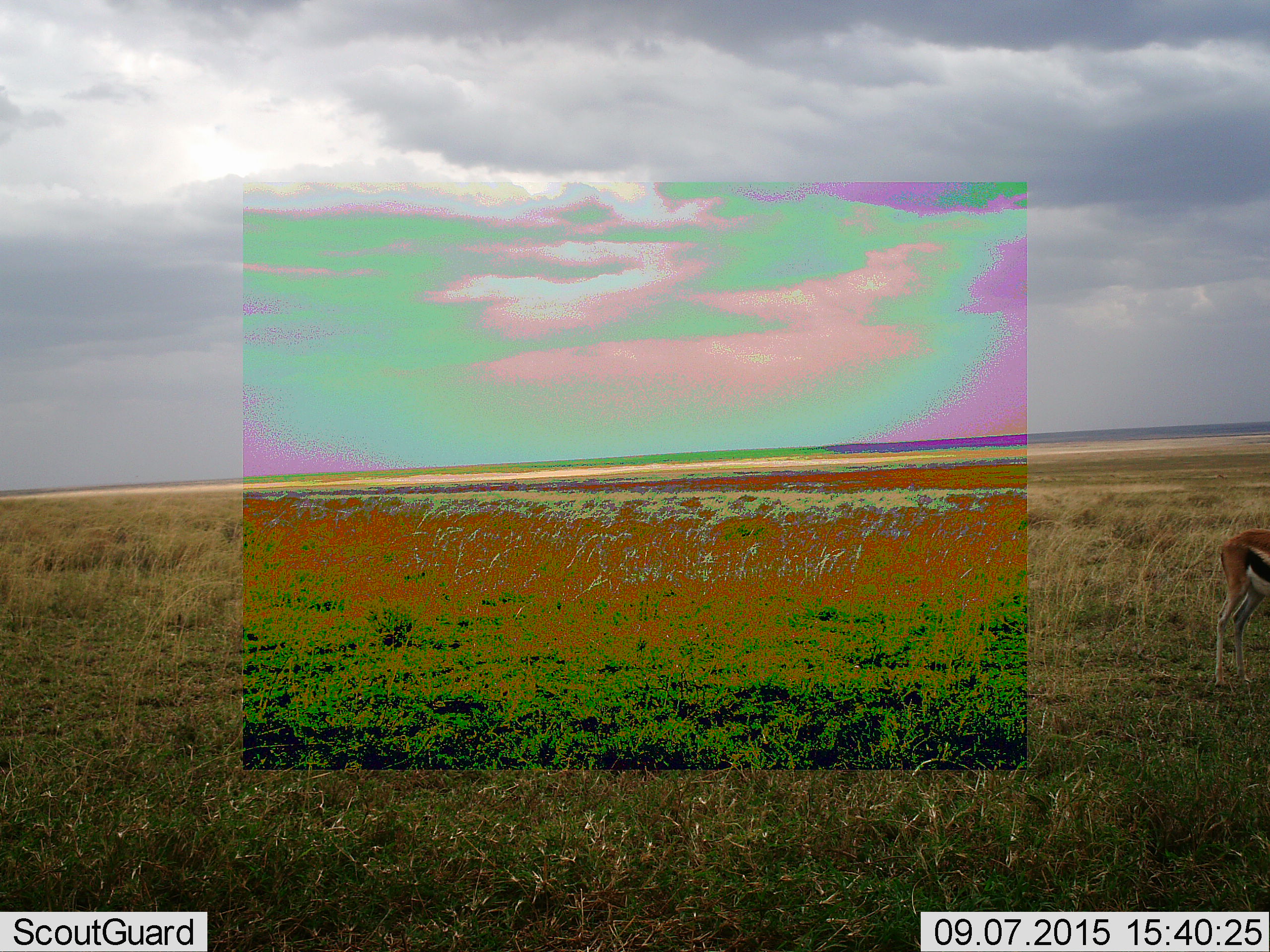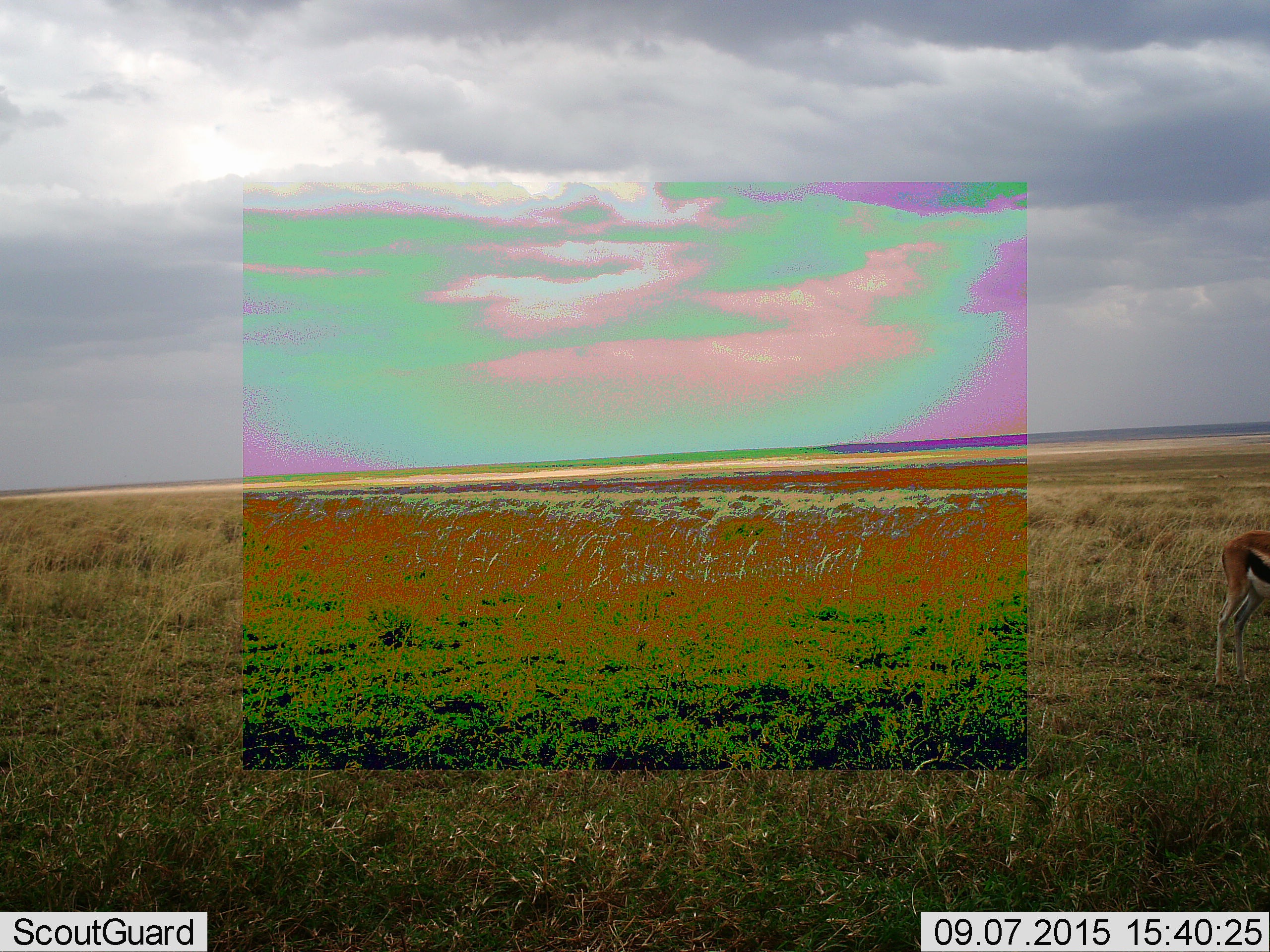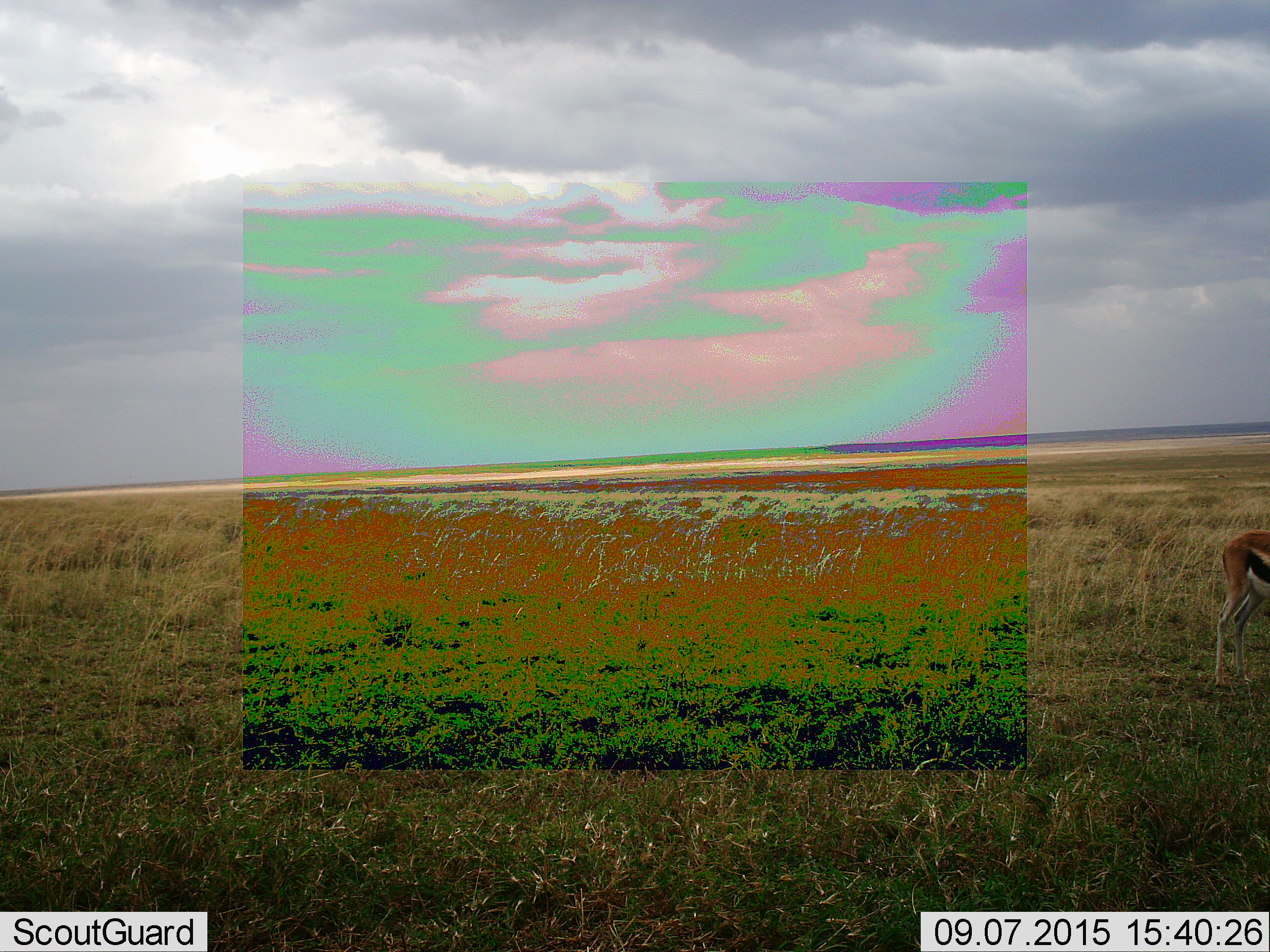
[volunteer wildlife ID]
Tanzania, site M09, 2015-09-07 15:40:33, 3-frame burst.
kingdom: Animalia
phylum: Chordata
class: Mammalia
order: Artiodactyla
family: Bovidae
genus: Eudorcas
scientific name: Eudorcas thomsonii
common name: thomson's gazelle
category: gazellethomsons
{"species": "gazellethomsons (thomson's gazelle) (Eudorcas thomsonii)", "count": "1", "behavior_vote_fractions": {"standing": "88%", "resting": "0%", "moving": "0%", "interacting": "0%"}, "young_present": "0%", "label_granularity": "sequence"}